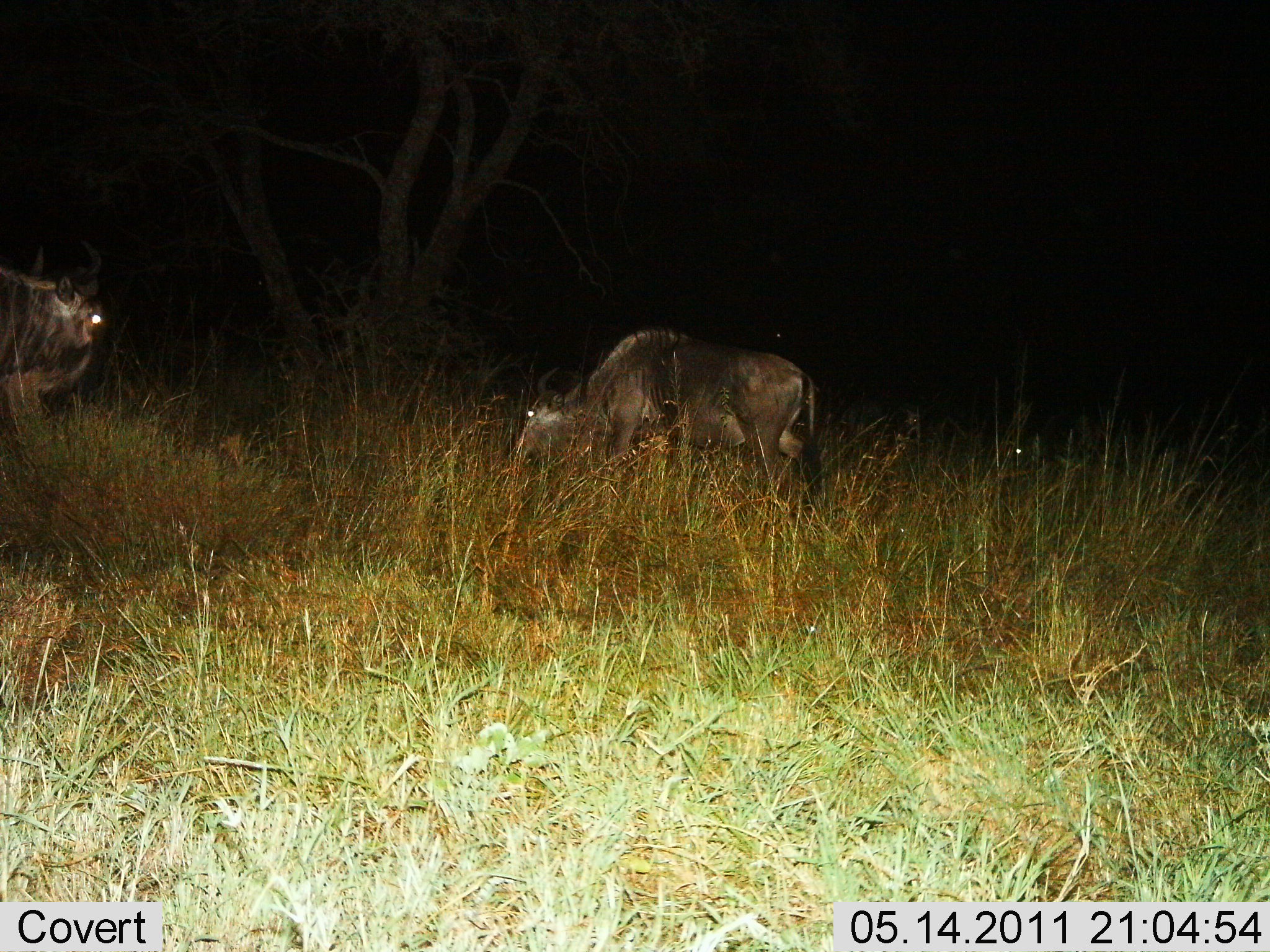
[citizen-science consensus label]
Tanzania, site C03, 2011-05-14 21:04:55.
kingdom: Animalia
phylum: Chordata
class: Mammalia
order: Artiodactyla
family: Bovidae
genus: Connochaetes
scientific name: Connochaetes taurinus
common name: blue wildebeest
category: wildebeest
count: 2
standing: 50%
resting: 0%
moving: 0%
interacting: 0%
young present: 0%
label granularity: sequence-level